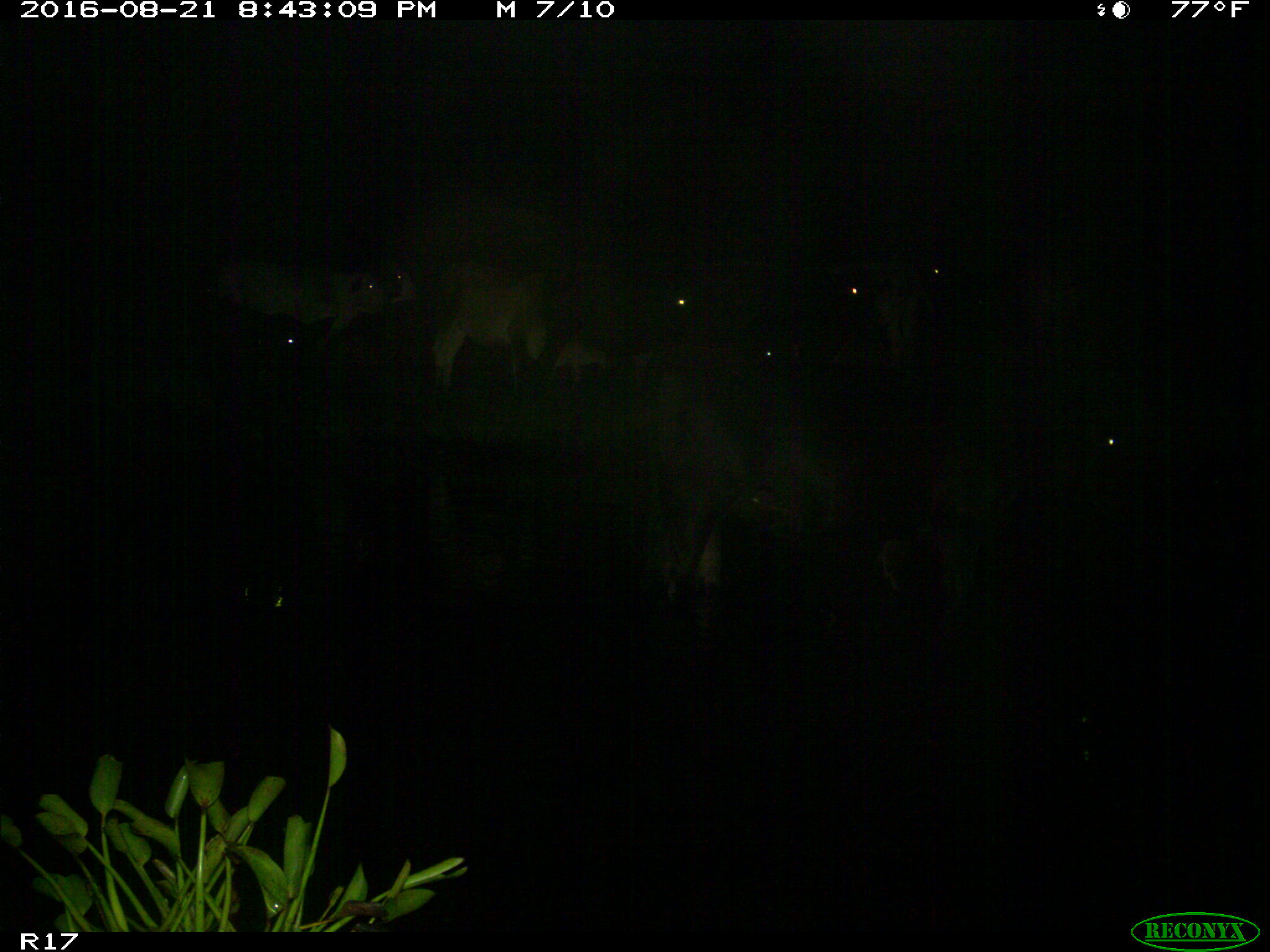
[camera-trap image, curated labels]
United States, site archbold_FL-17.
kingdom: Animalia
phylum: Chordata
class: Mammalia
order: Artiodactyla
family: Bovidae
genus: Bos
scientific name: Bos taurus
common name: domestic cow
Bos taurus (domestic cow).